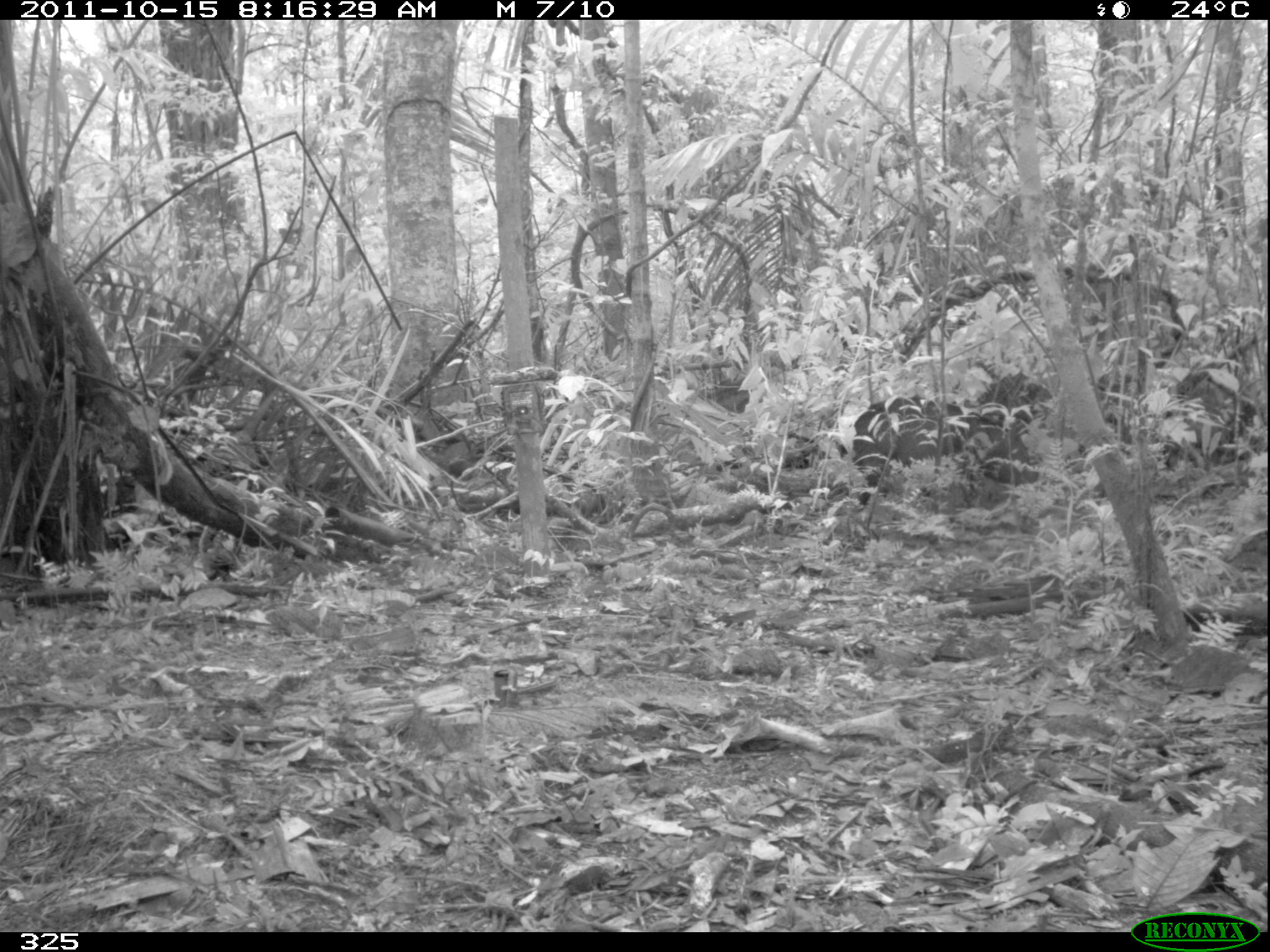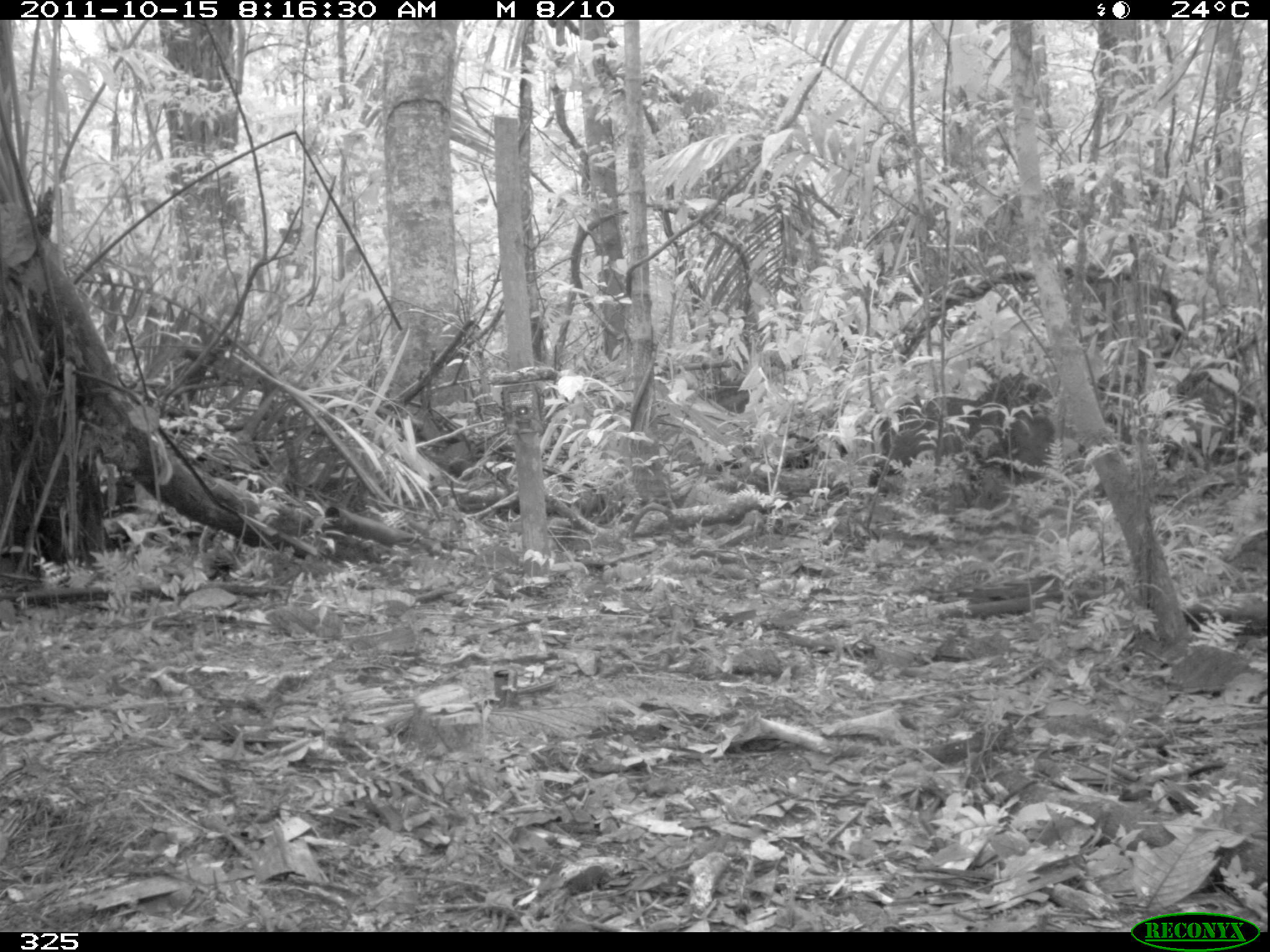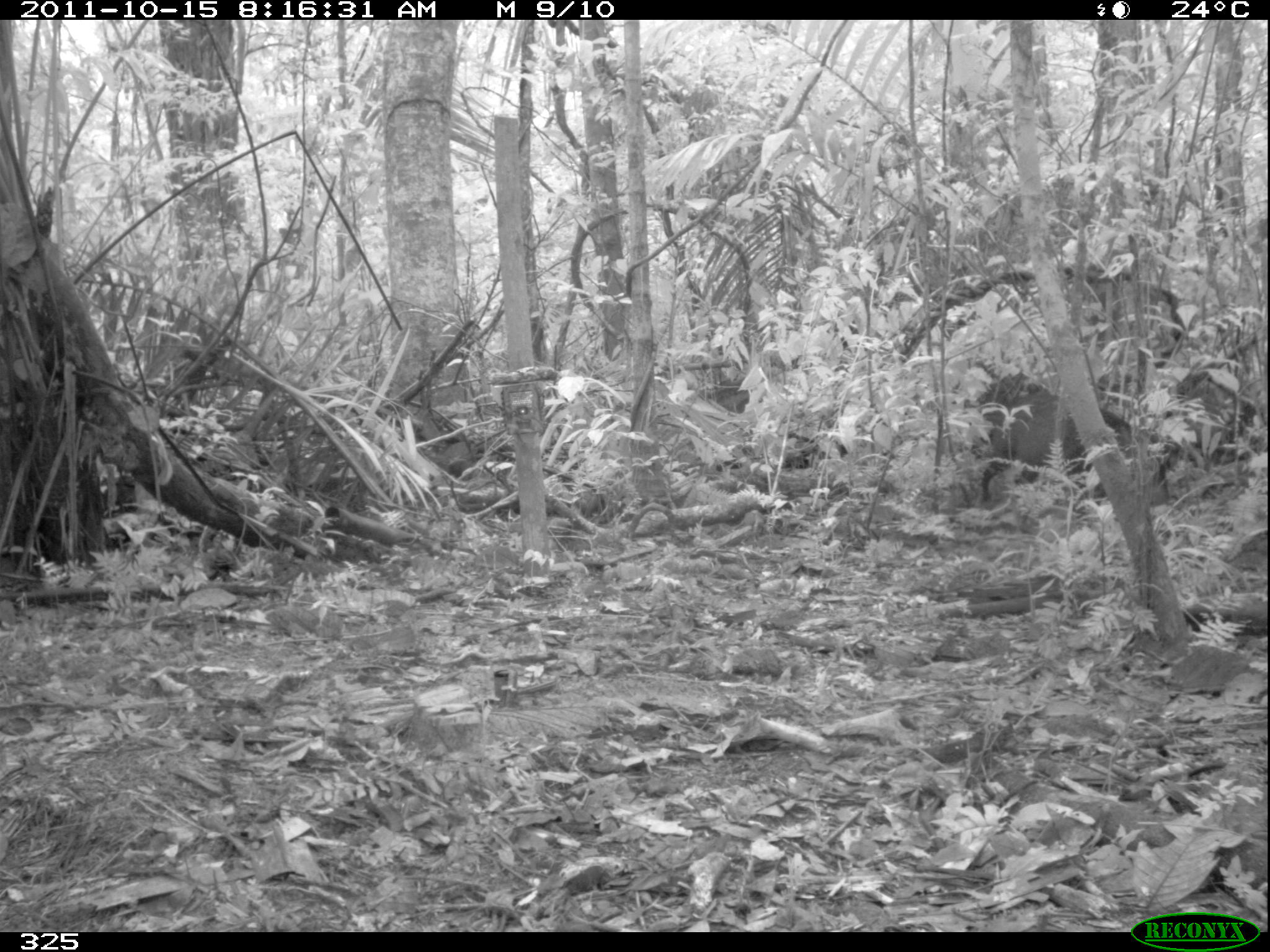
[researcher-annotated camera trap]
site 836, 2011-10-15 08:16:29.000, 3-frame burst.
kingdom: Animalia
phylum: Chordata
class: Mammalia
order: Artiodactyla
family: Tayassuidae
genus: Pecari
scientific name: Pecari tajacu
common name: collared peccary